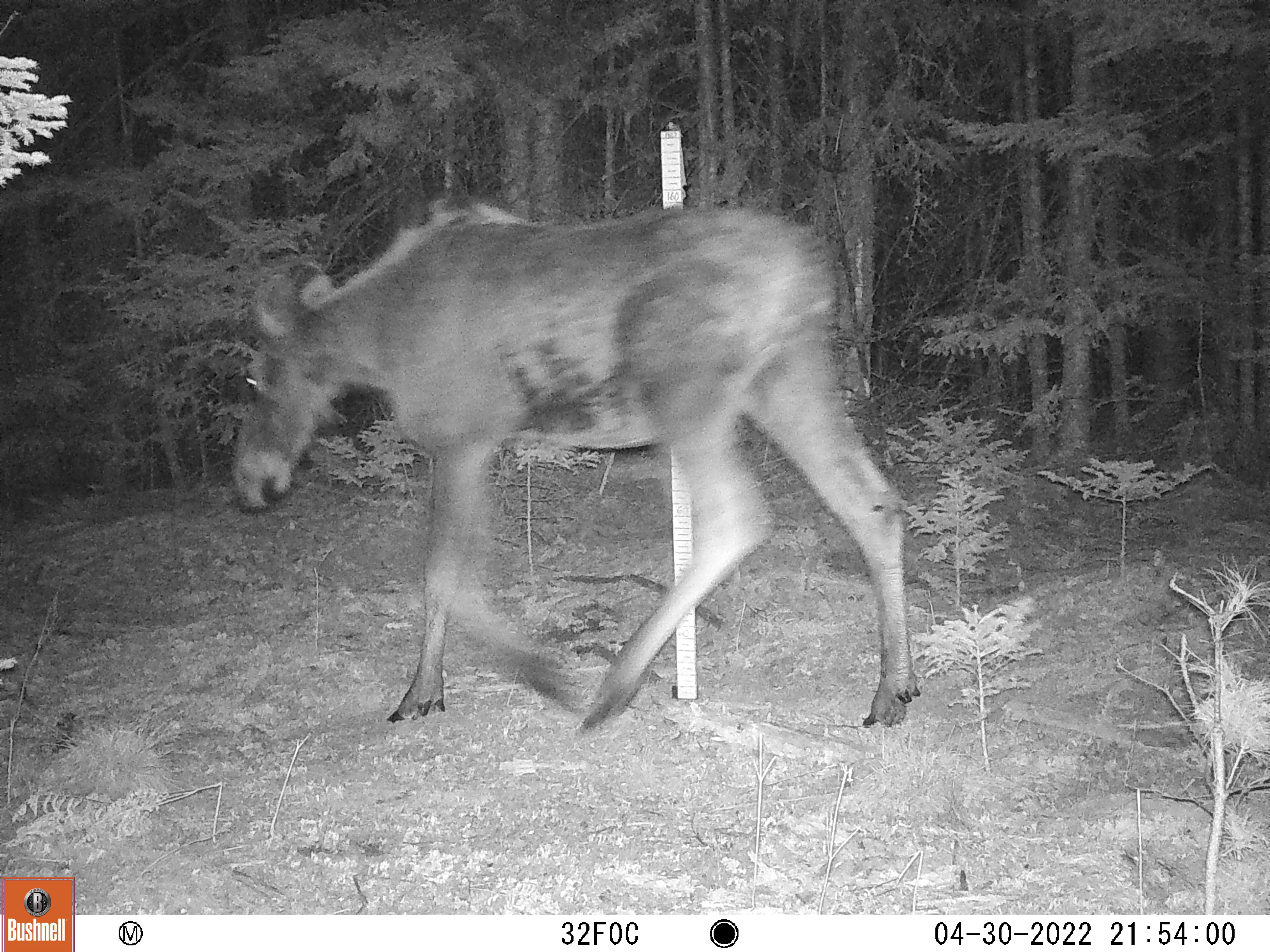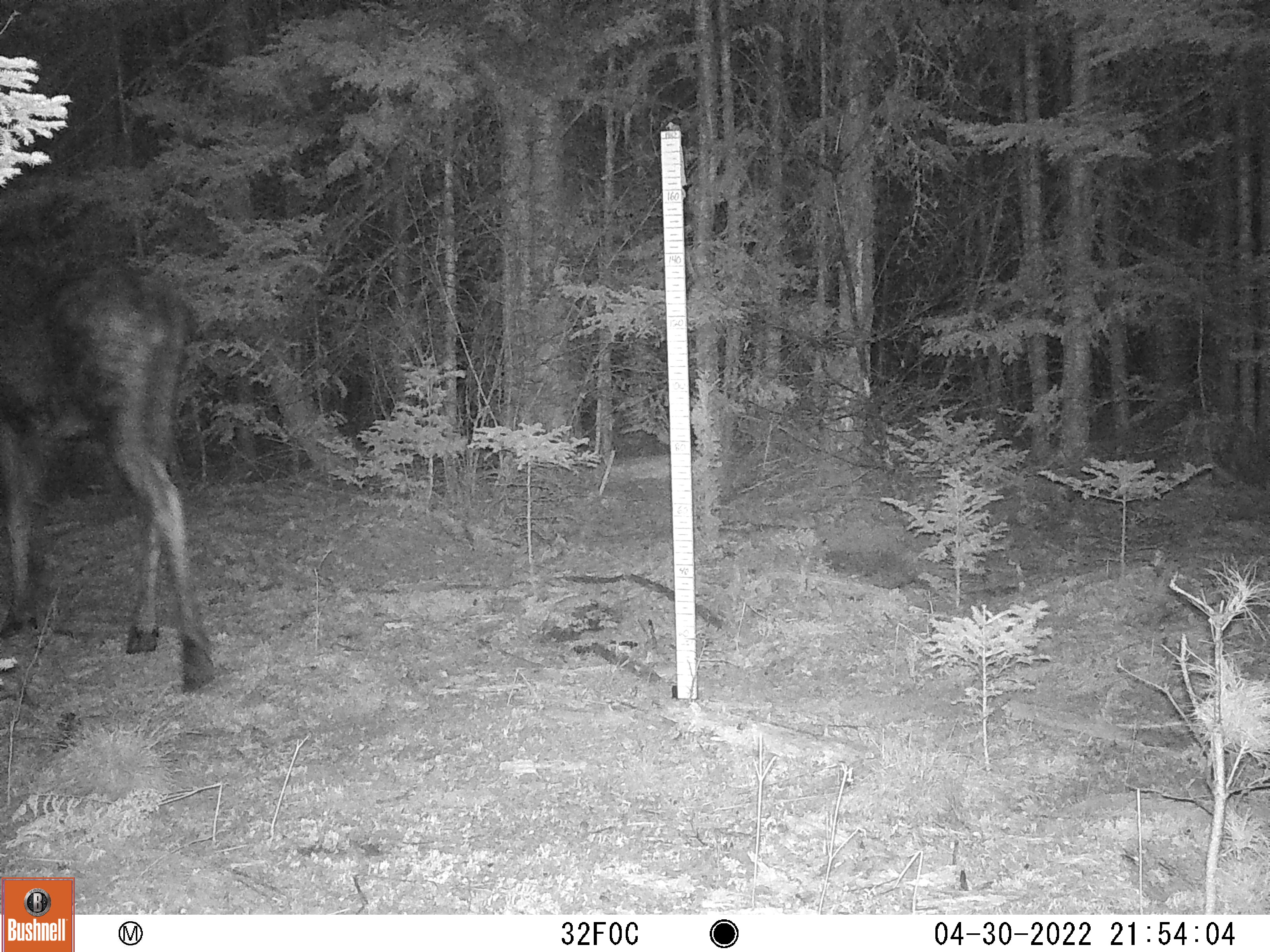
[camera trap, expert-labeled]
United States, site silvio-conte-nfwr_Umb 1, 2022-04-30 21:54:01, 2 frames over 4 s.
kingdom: Animalia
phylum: Chordata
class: Mammalia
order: Artiodactyla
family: Cervidae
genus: Alces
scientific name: Alces alces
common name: moose